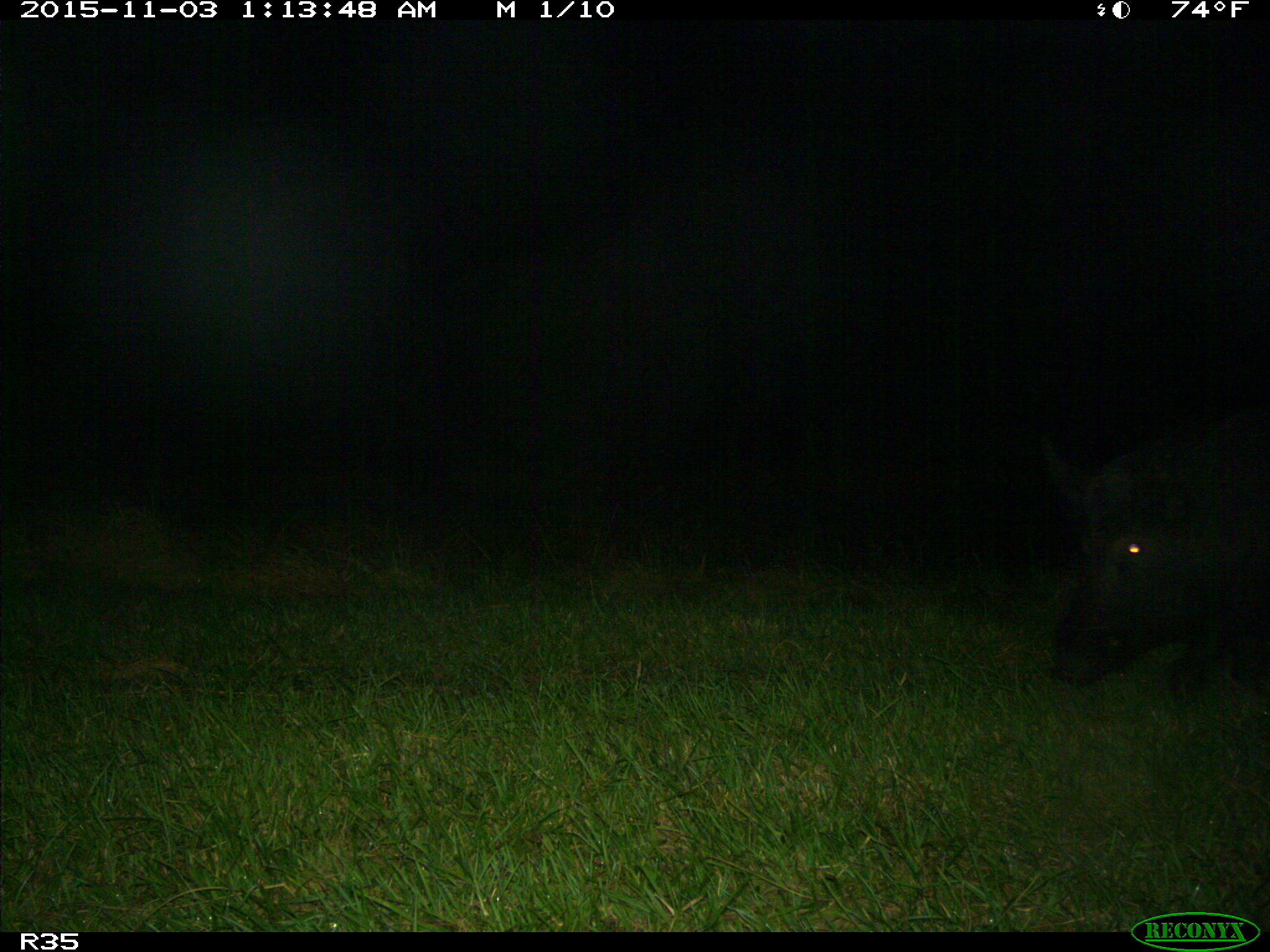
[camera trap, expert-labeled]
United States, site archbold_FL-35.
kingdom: Animalia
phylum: Chordata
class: Mammalia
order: Artiodactyla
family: Suidae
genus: Sus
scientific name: Sus scrofa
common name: wild boar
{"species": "Sus scrofa (wild boar)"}